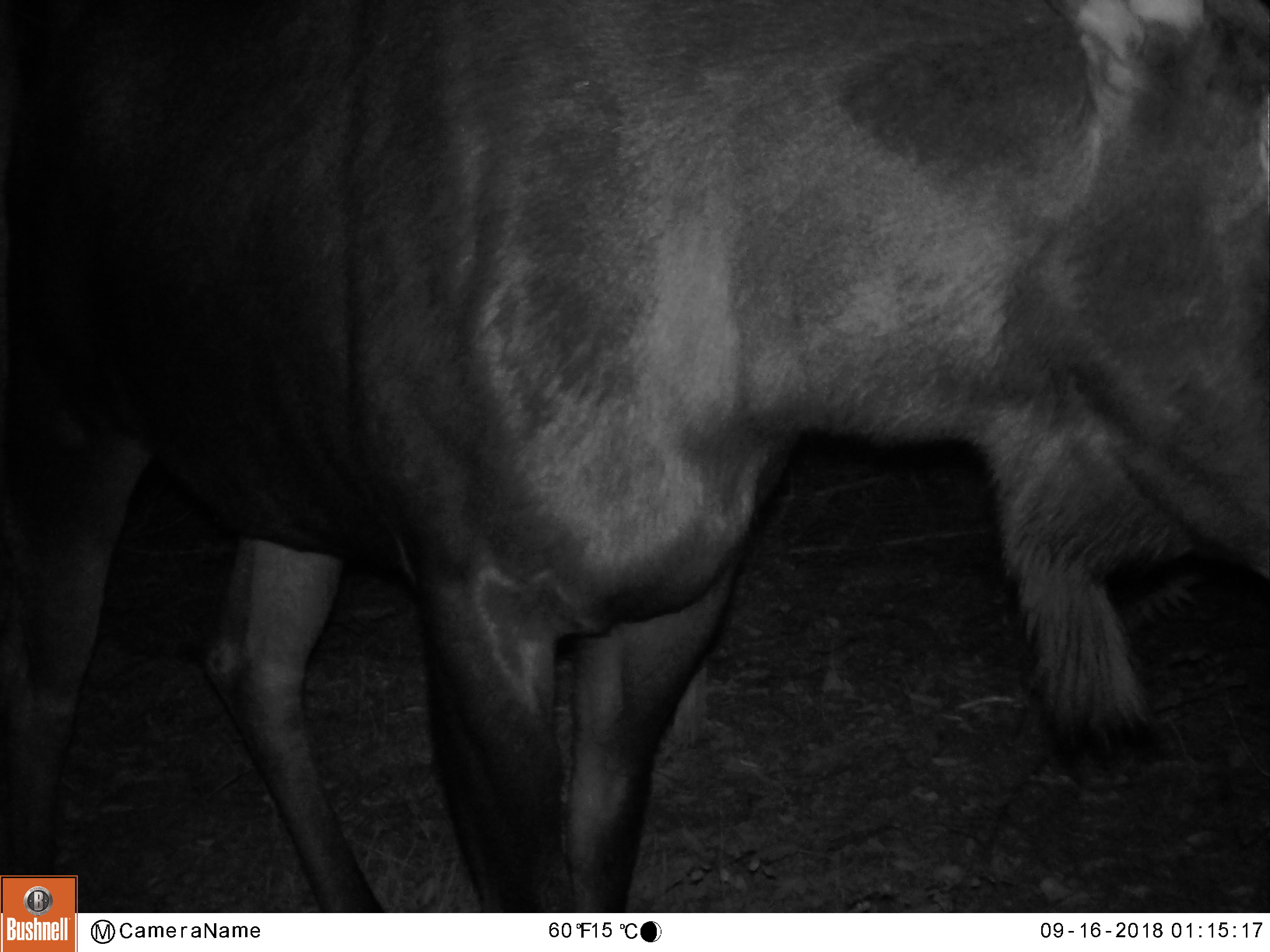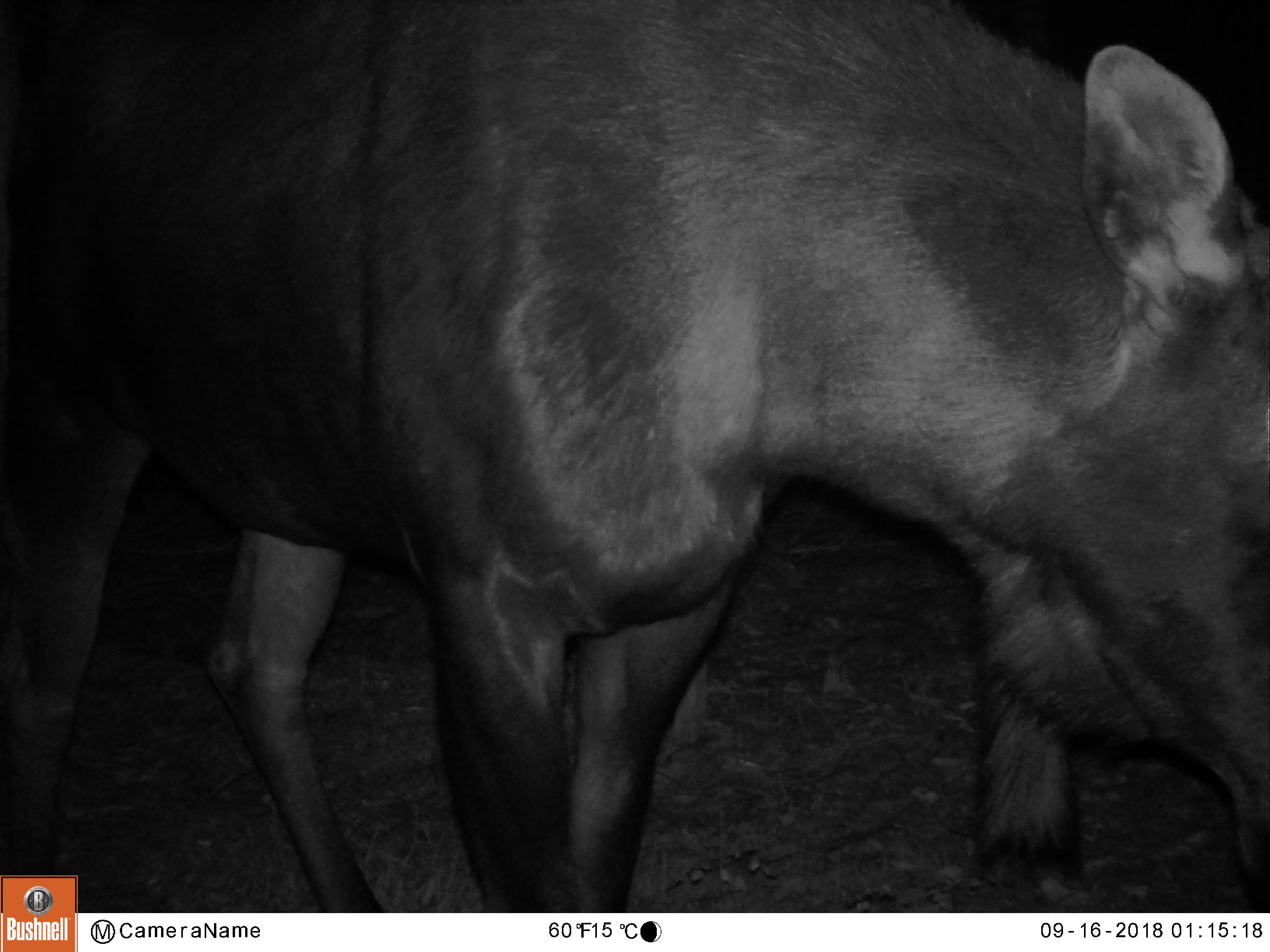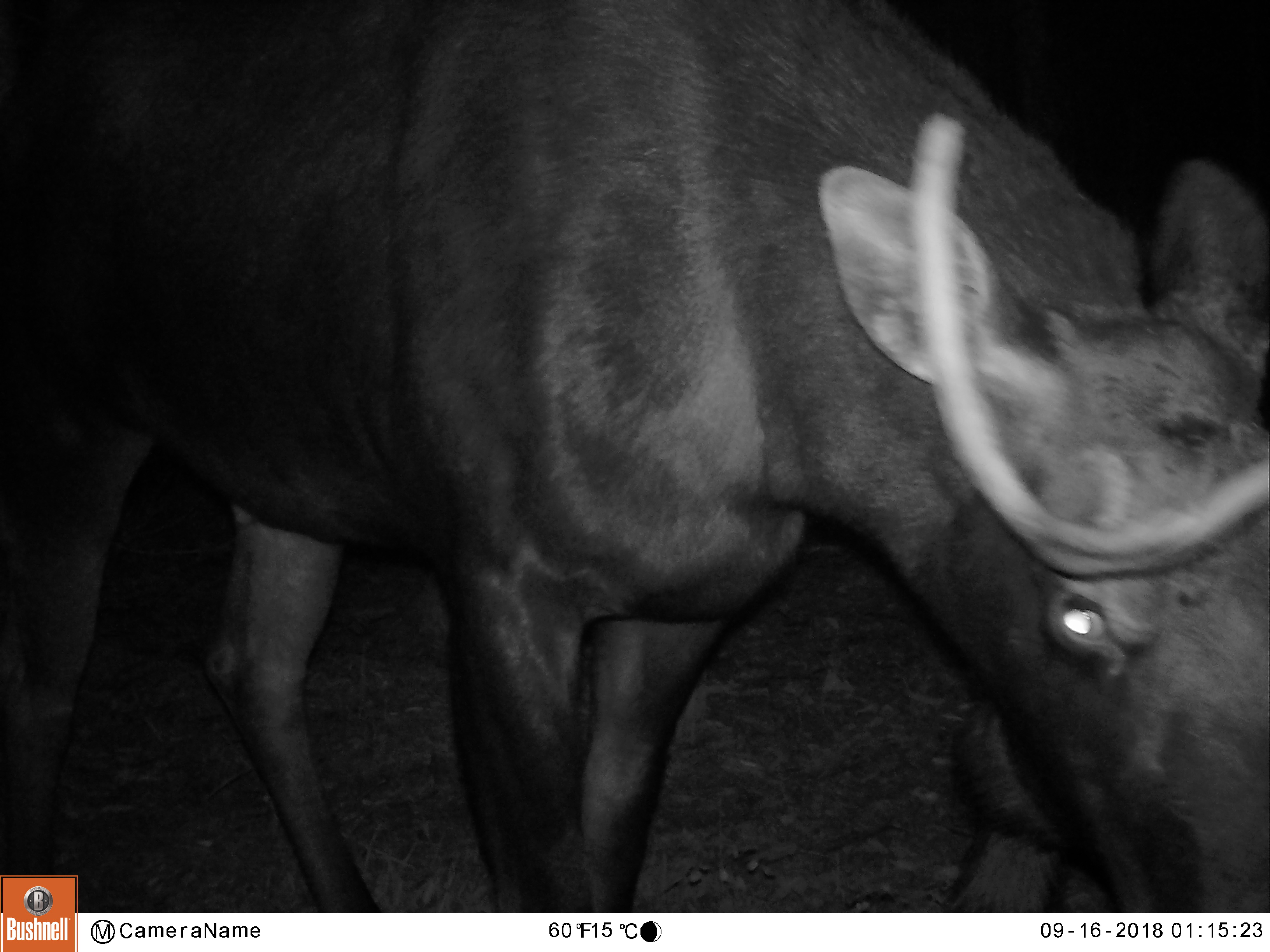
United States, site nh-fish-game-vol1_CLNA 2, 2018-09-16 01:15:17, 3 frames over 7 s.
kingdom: Animalia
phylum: Chordata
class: Mammalia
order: Artiodactyla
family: Cervidae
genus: Alces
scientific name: Alces alces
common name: moose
Moose (Alces alces).